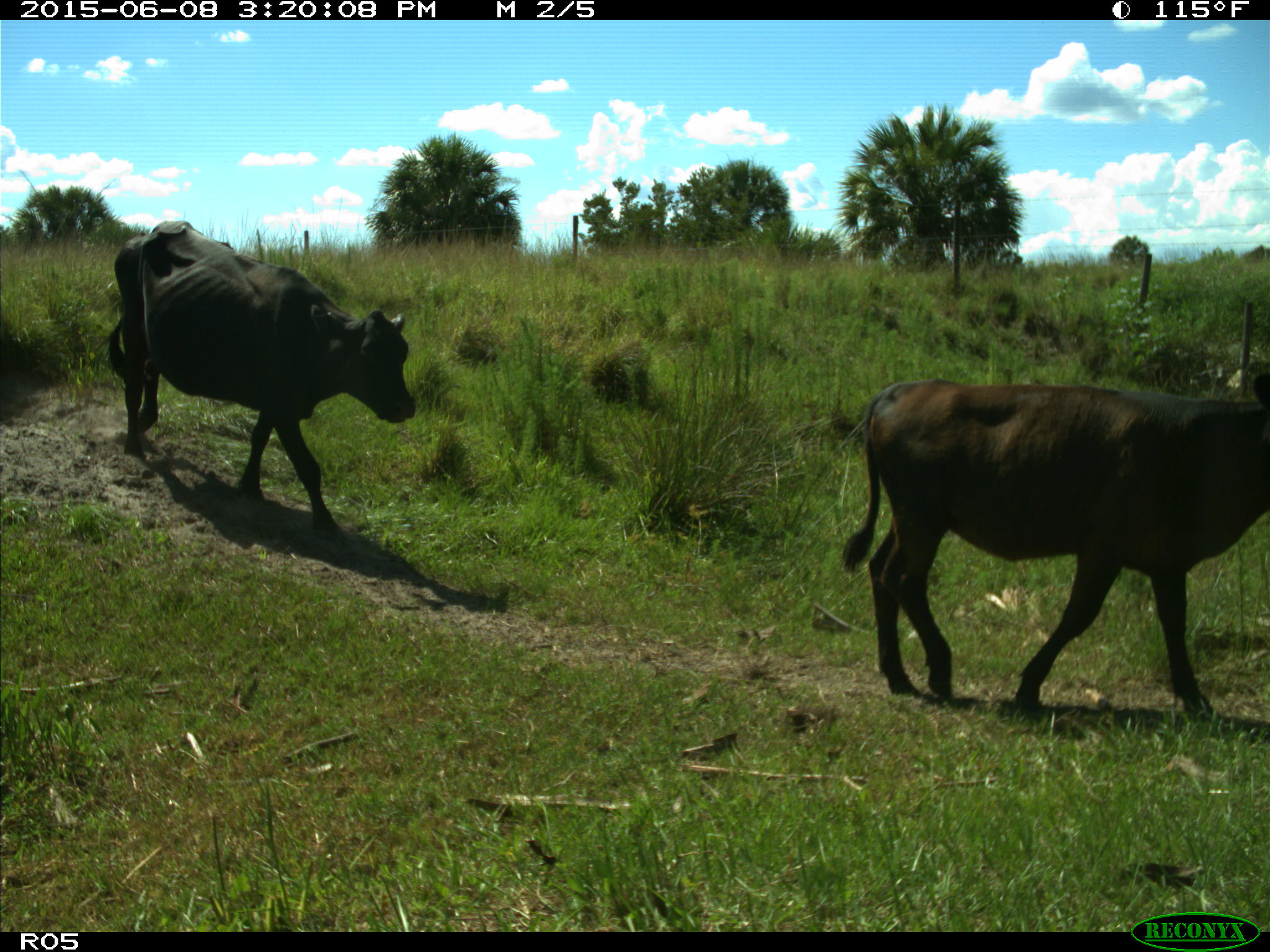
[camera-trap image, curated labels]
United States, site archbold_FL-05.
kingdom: Animalia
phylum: Chordata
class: Mammalia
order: Artiodactyla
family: Bovidae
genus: Bos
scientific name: Bos taurus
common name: domestic cow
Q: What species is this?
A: Bos taurus (domestic cow).